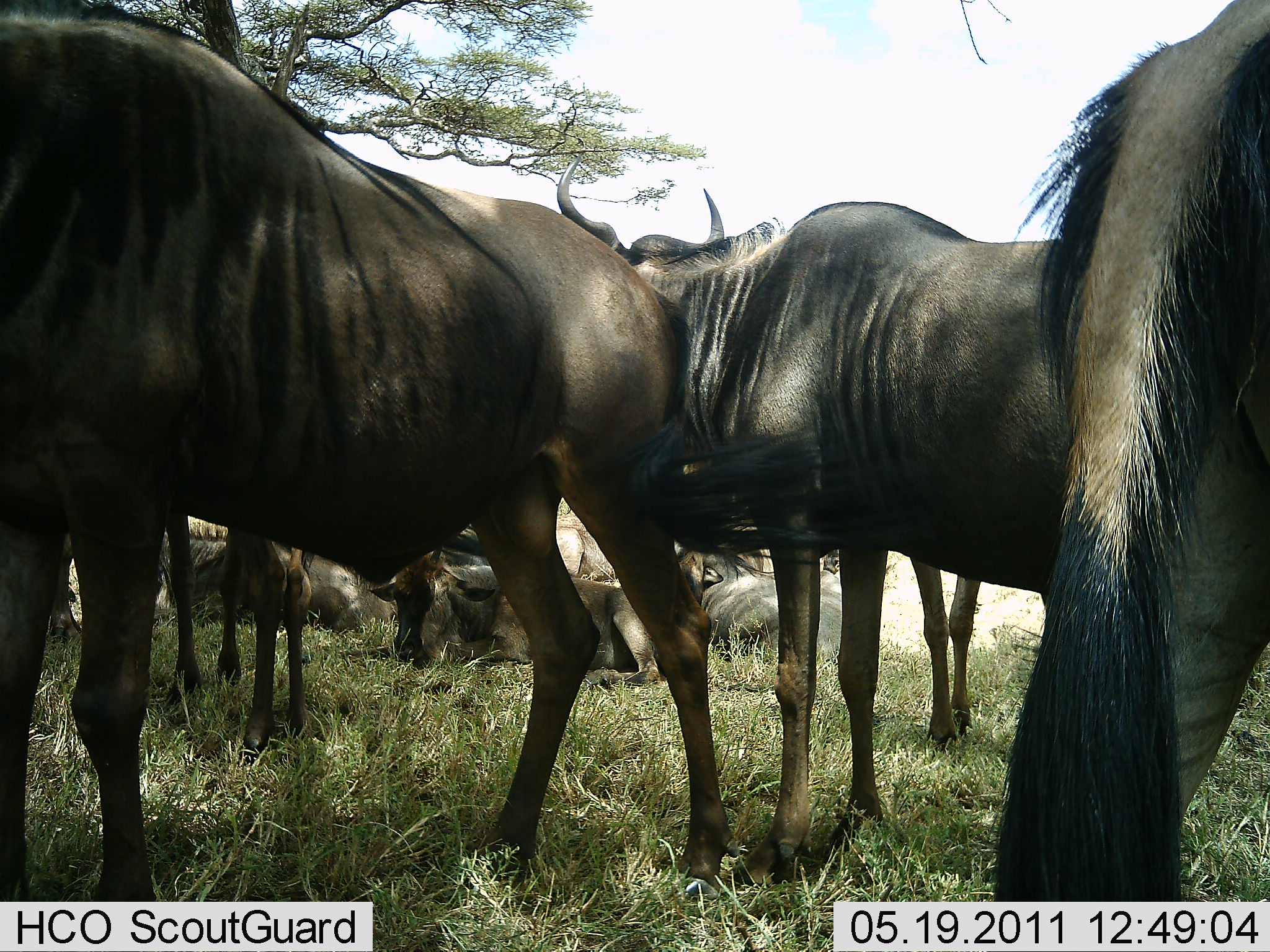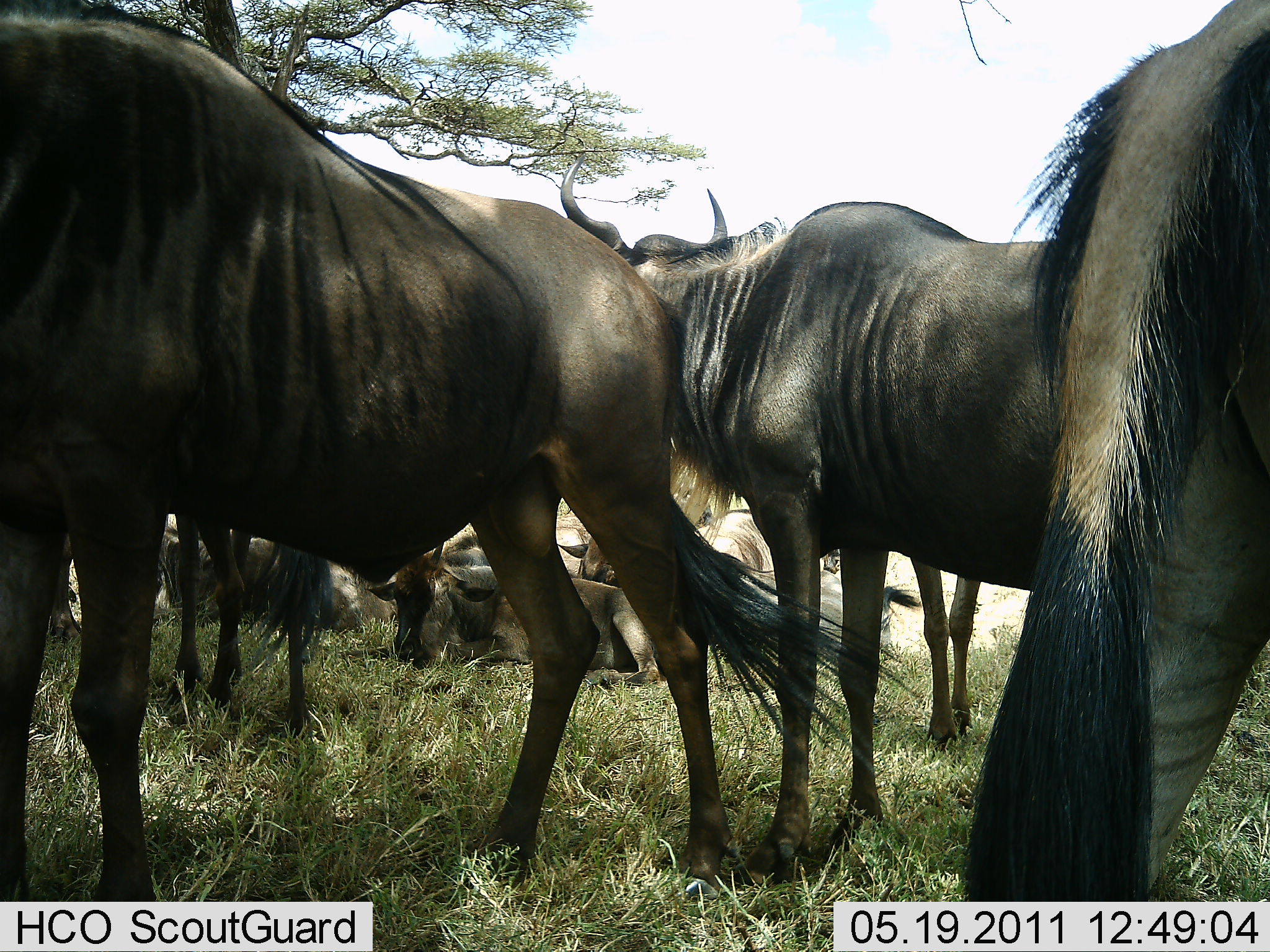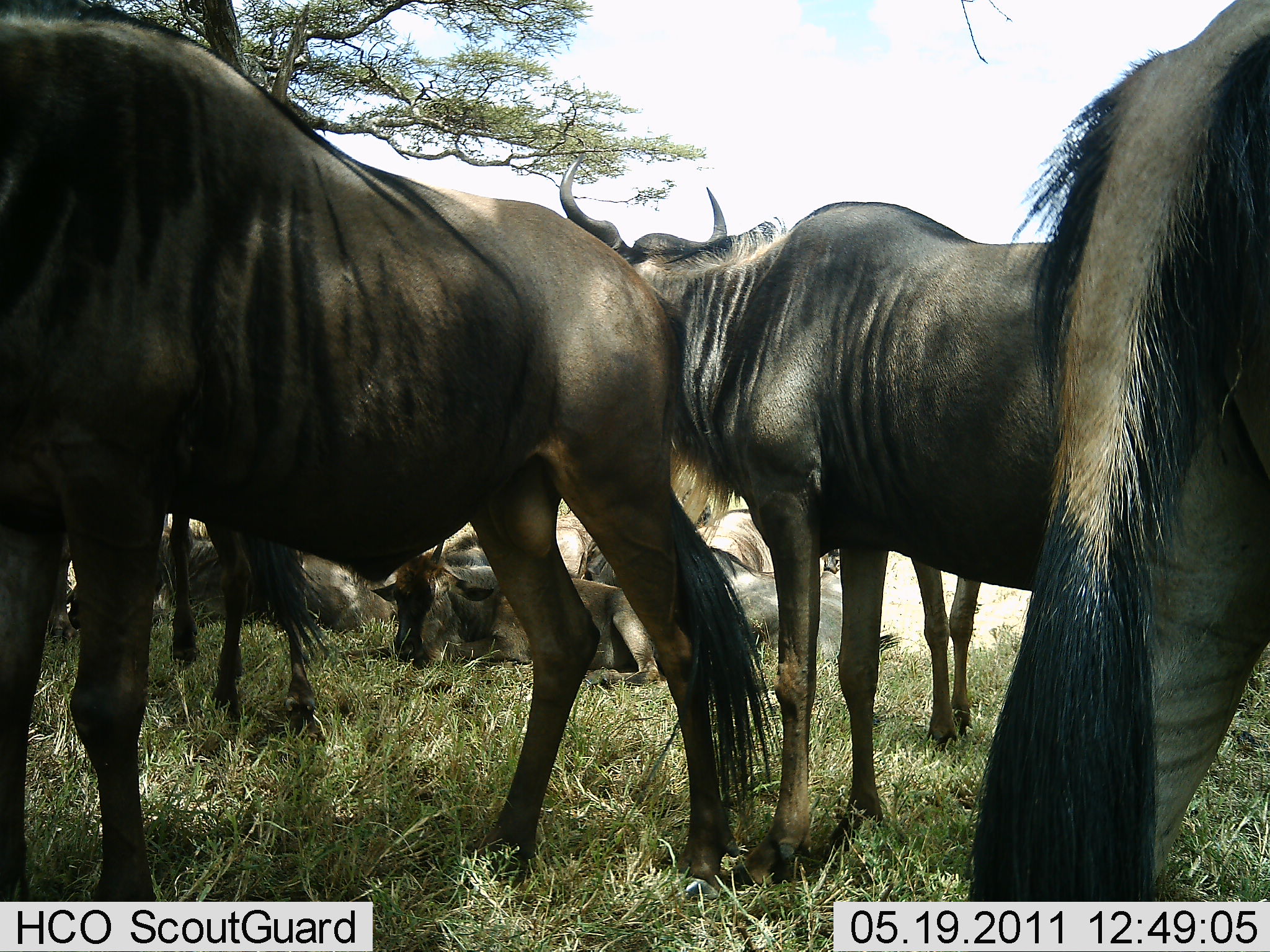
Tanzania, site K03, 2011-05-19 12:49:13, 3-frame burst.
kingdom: Animalia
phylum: Chordata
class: Mammalia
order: Artiodactyla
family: Bovidae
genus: Connochaetes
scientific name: Connochaetes taurinus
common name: blue wildebeest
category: wildebeest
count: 9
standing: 87%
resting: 93%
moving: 0%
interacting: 13%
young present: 0%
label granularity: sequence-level